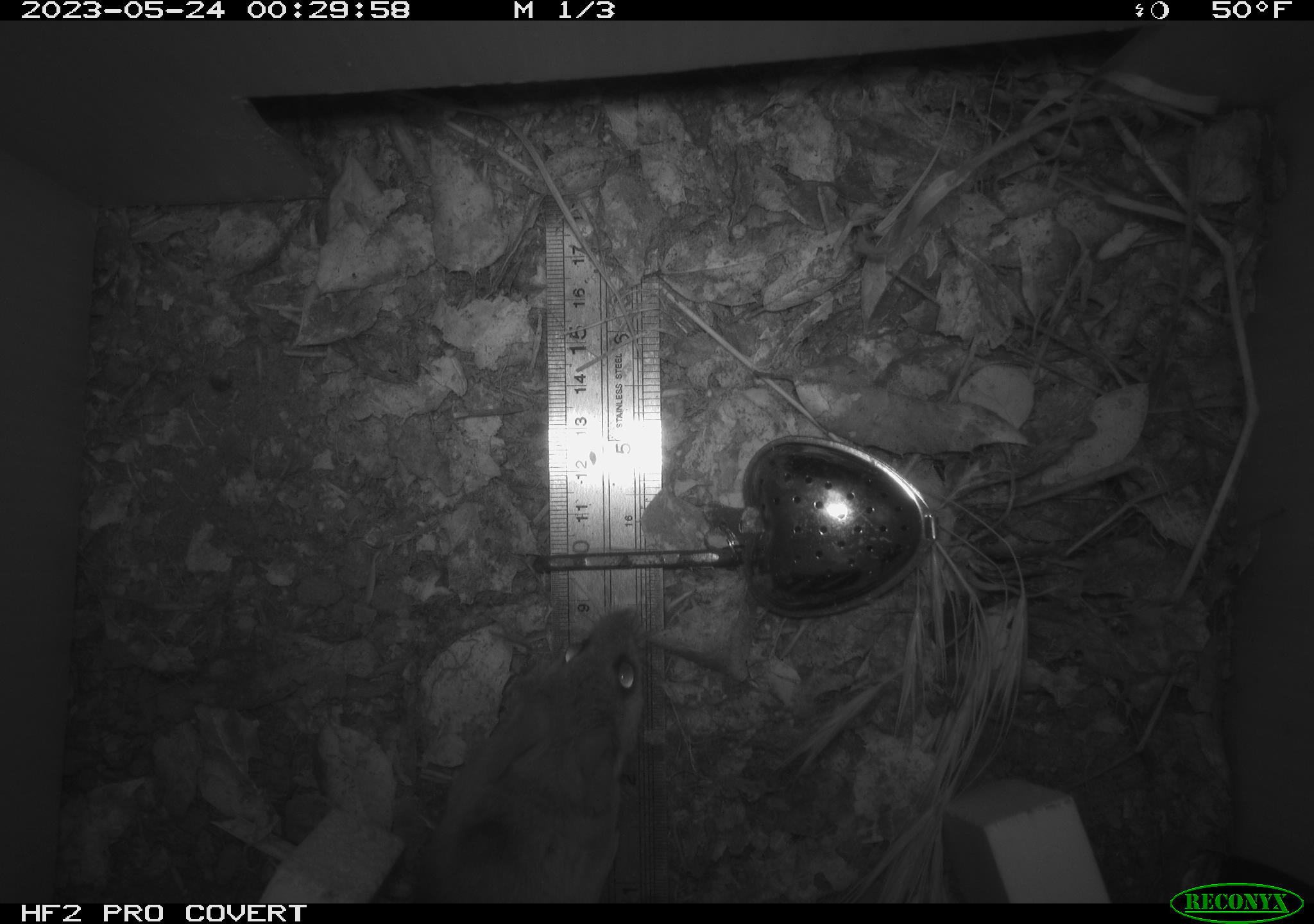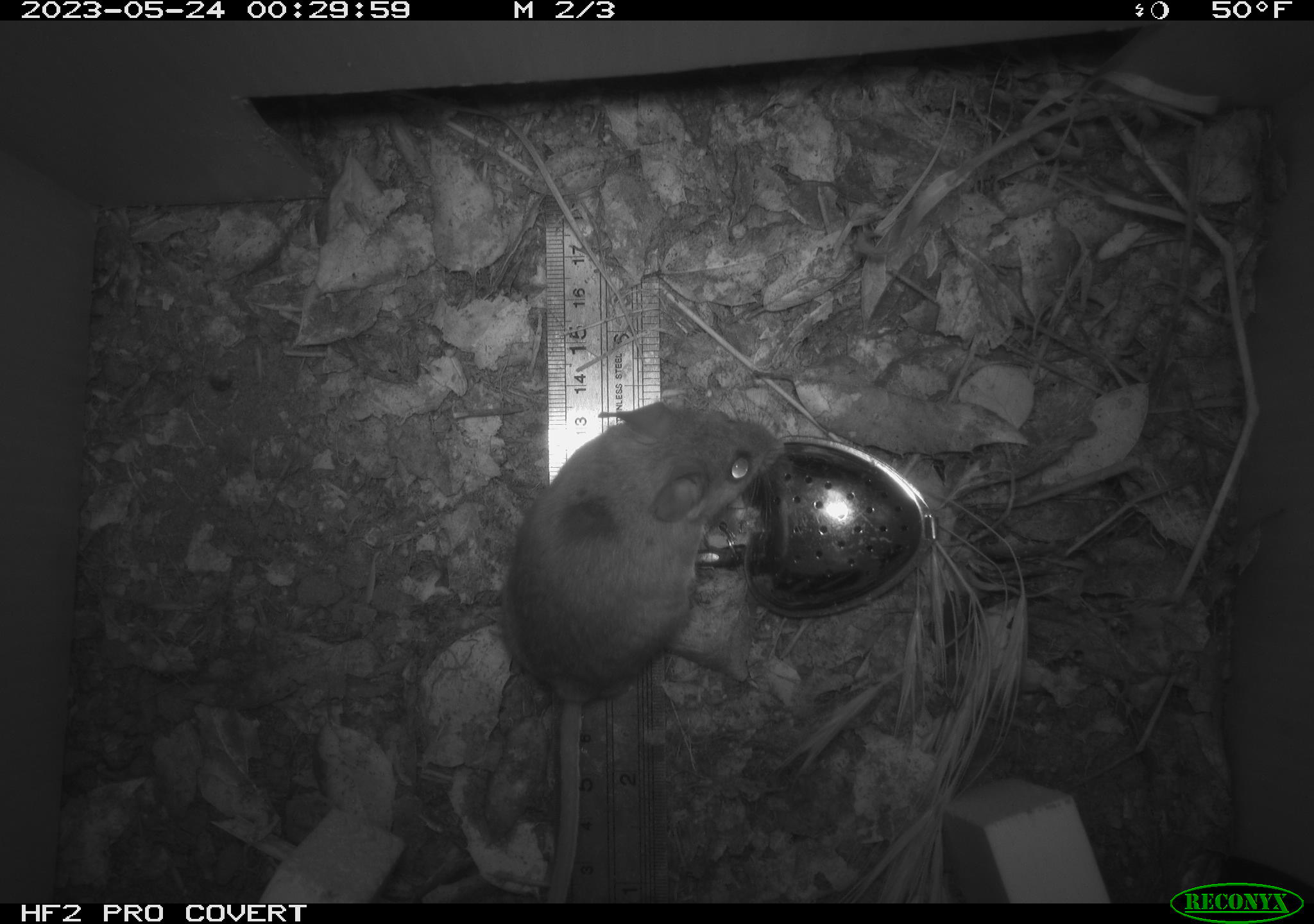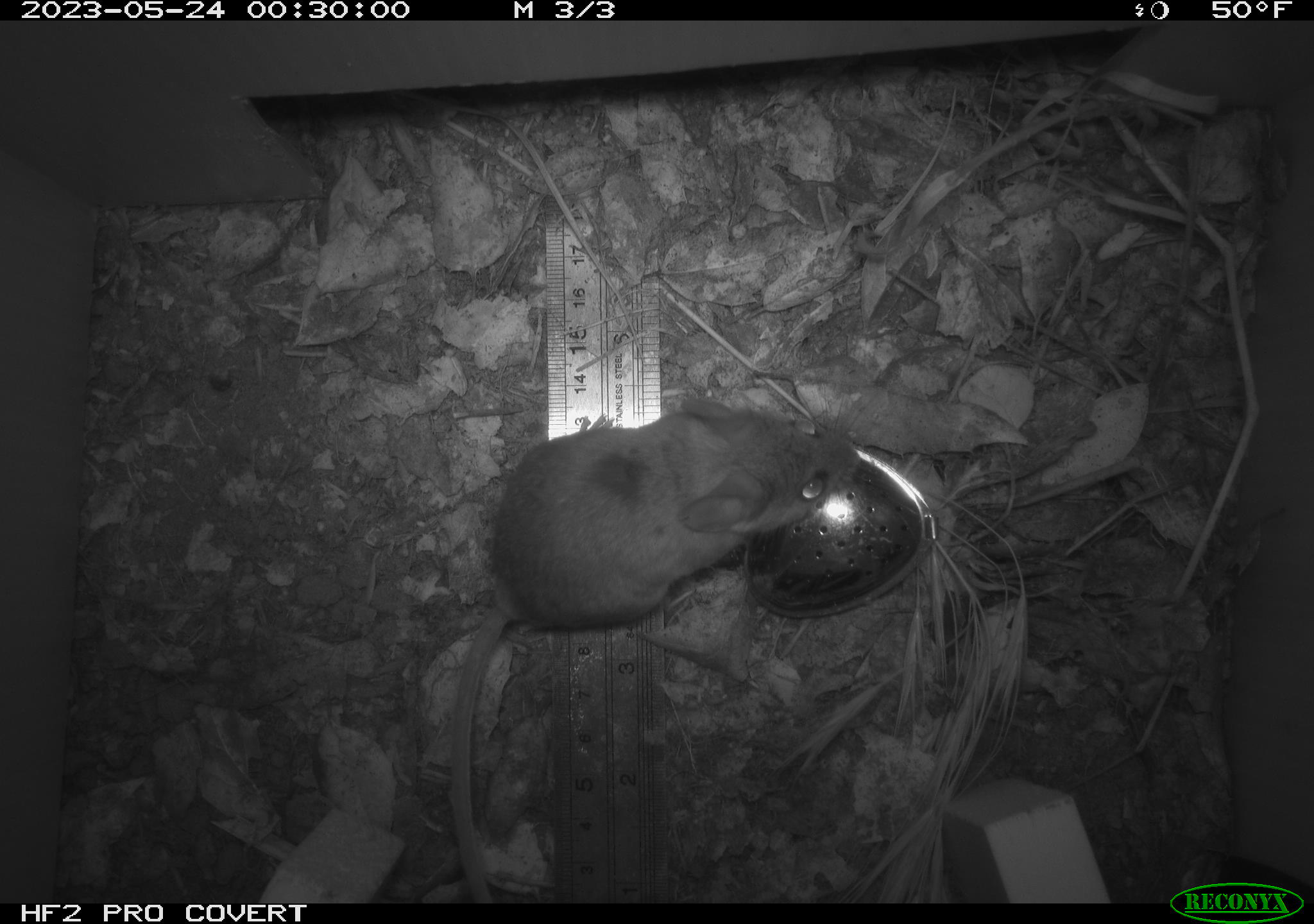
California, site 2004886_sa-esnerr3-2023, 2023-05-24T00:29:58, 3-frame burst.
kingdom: Animalia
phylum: Chordata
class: Mammalia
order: Rodentia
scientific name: Rodentia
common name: mouse species